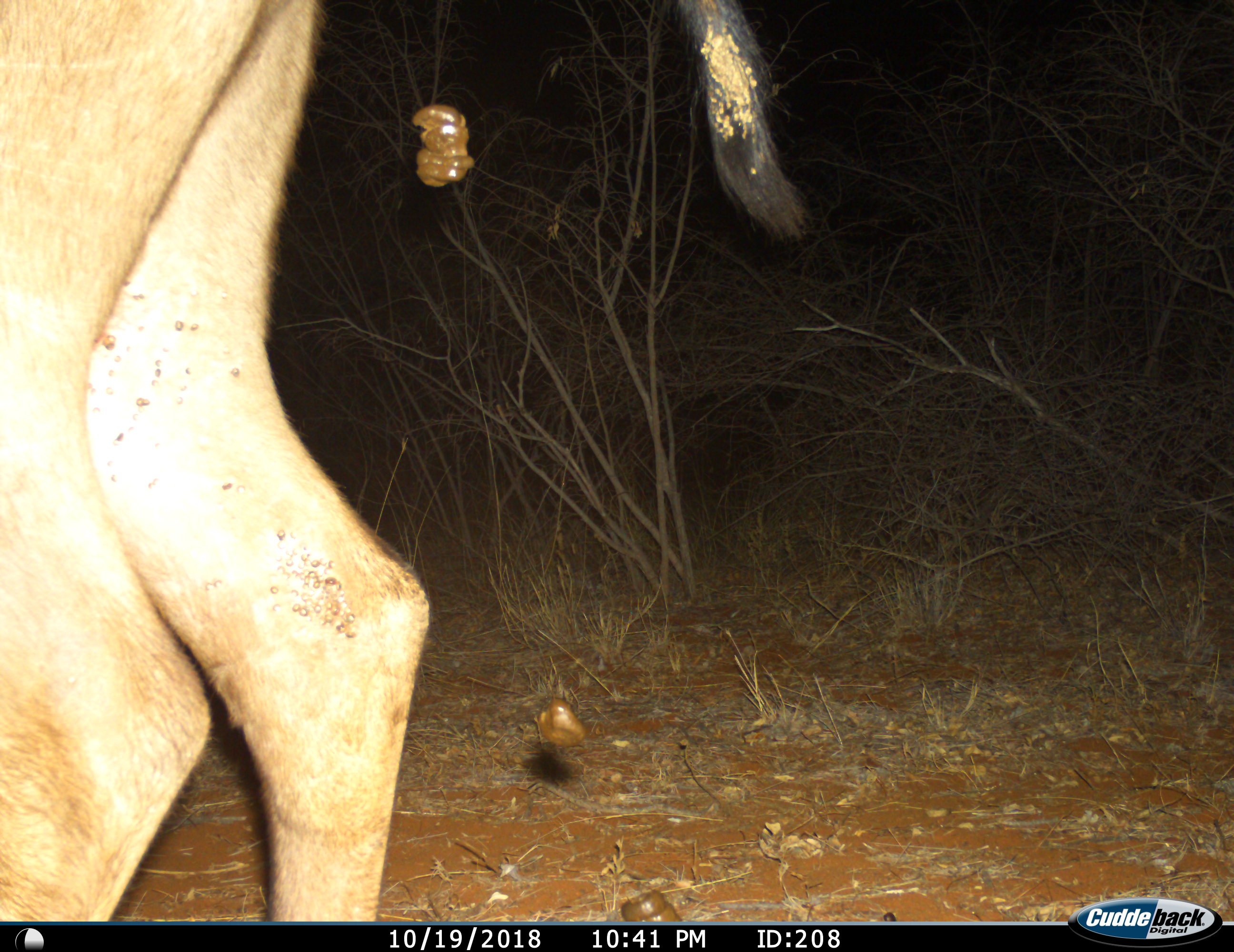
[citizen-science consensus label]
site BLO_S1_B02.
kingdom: Animalia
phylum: Chordata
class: Mammalia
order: Artiodactyla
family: Bovidae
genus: Aepyceros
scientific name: Aepyceros melampus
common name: impala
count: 1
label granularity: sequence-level